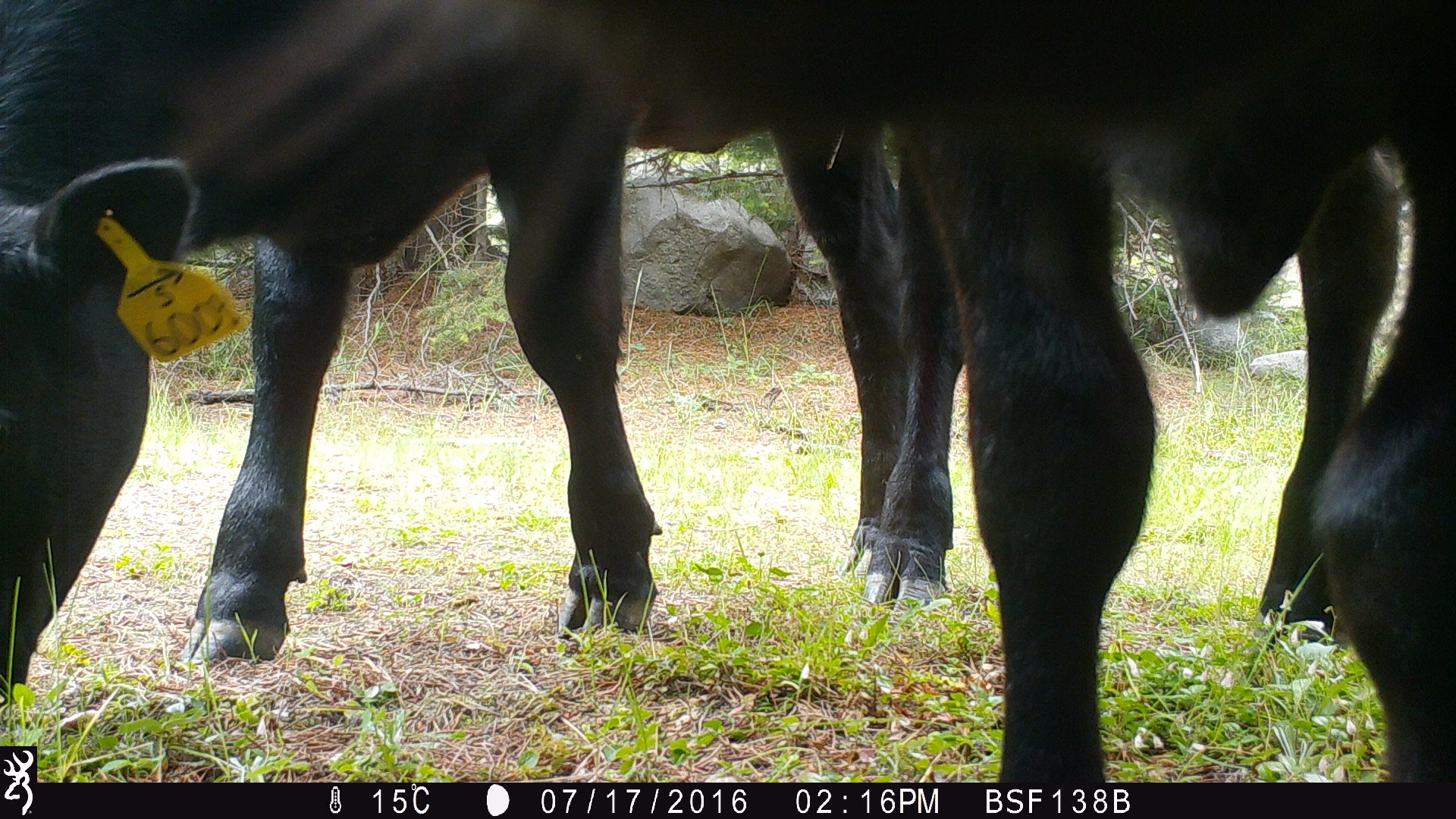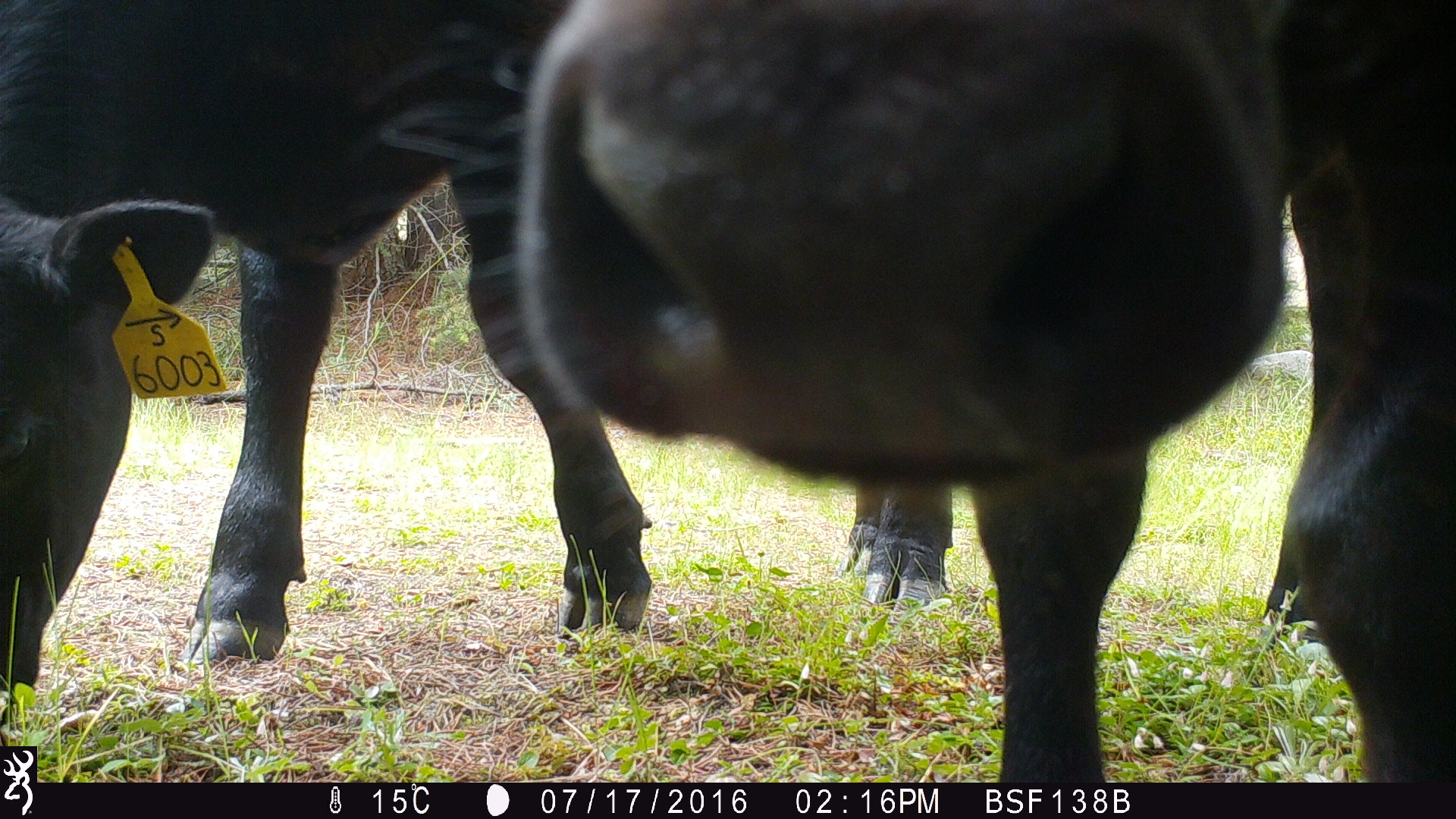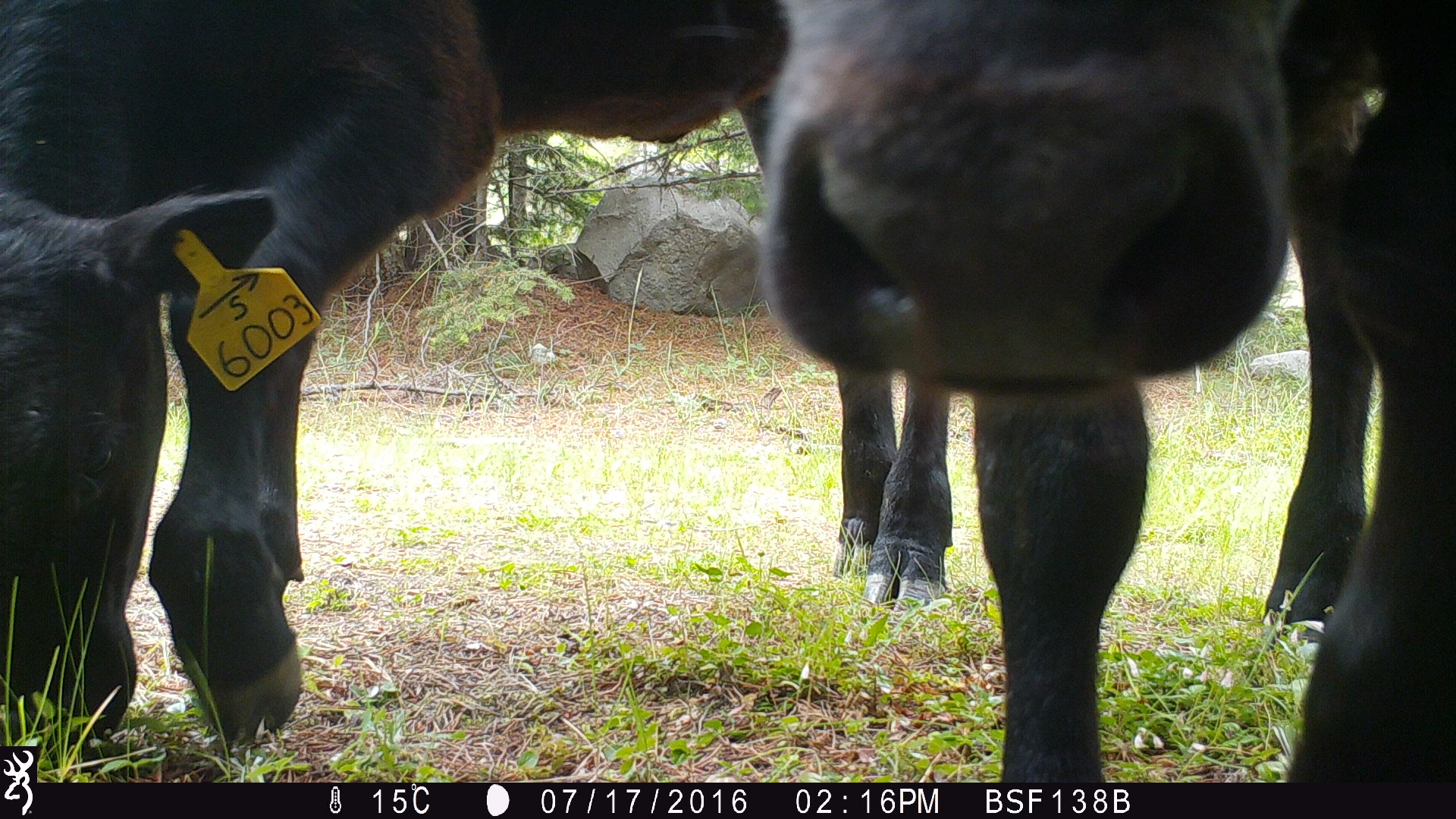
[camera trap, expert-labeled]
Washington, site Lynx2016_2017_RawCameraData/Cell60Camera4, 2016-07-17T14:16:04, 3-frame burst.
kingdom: Animalia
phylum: Chordata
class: Mammalia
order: Artiodactyla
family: Bovidae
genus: Bos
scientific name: Bos taurus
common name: domestic cattle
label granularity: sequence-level